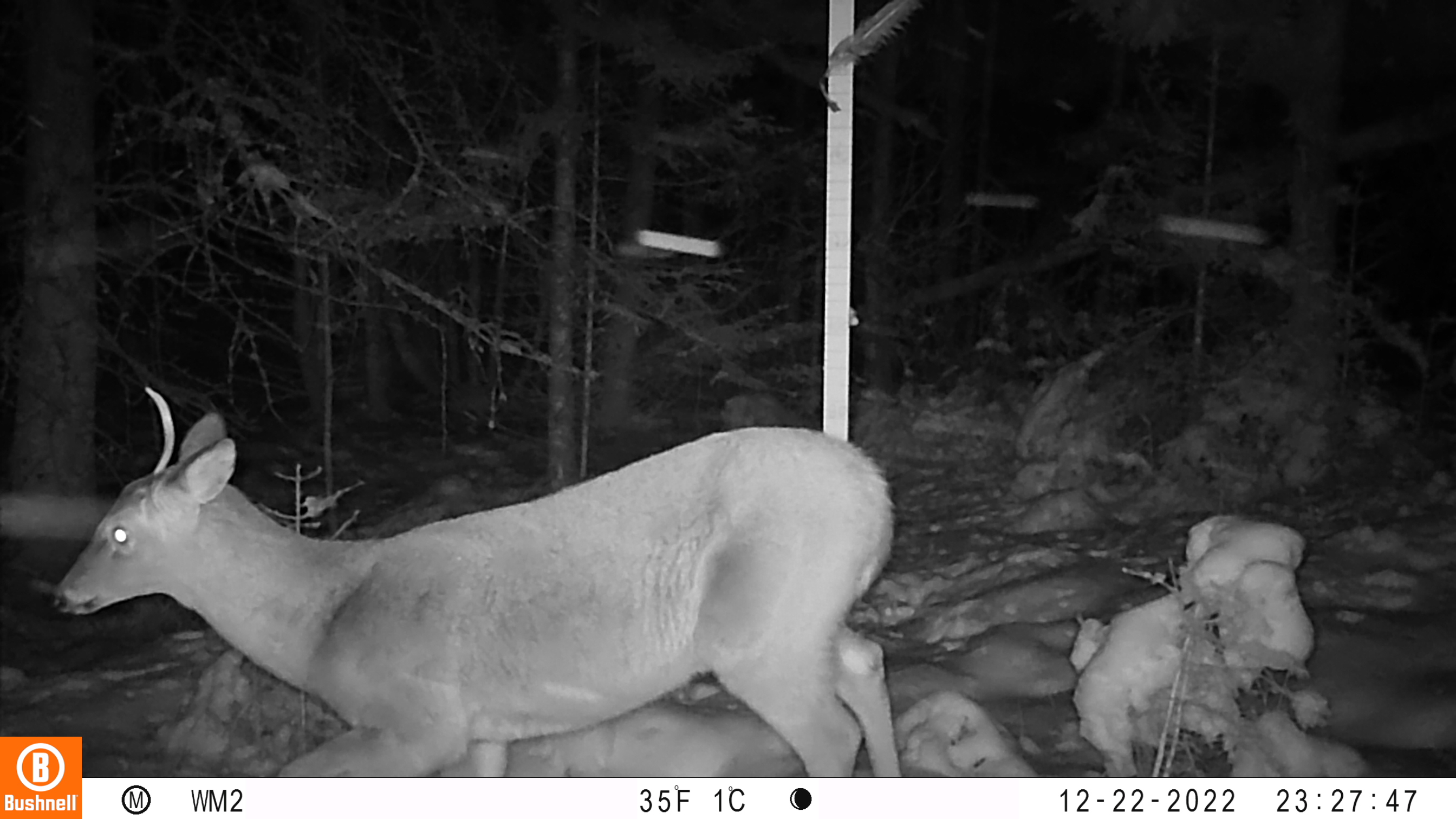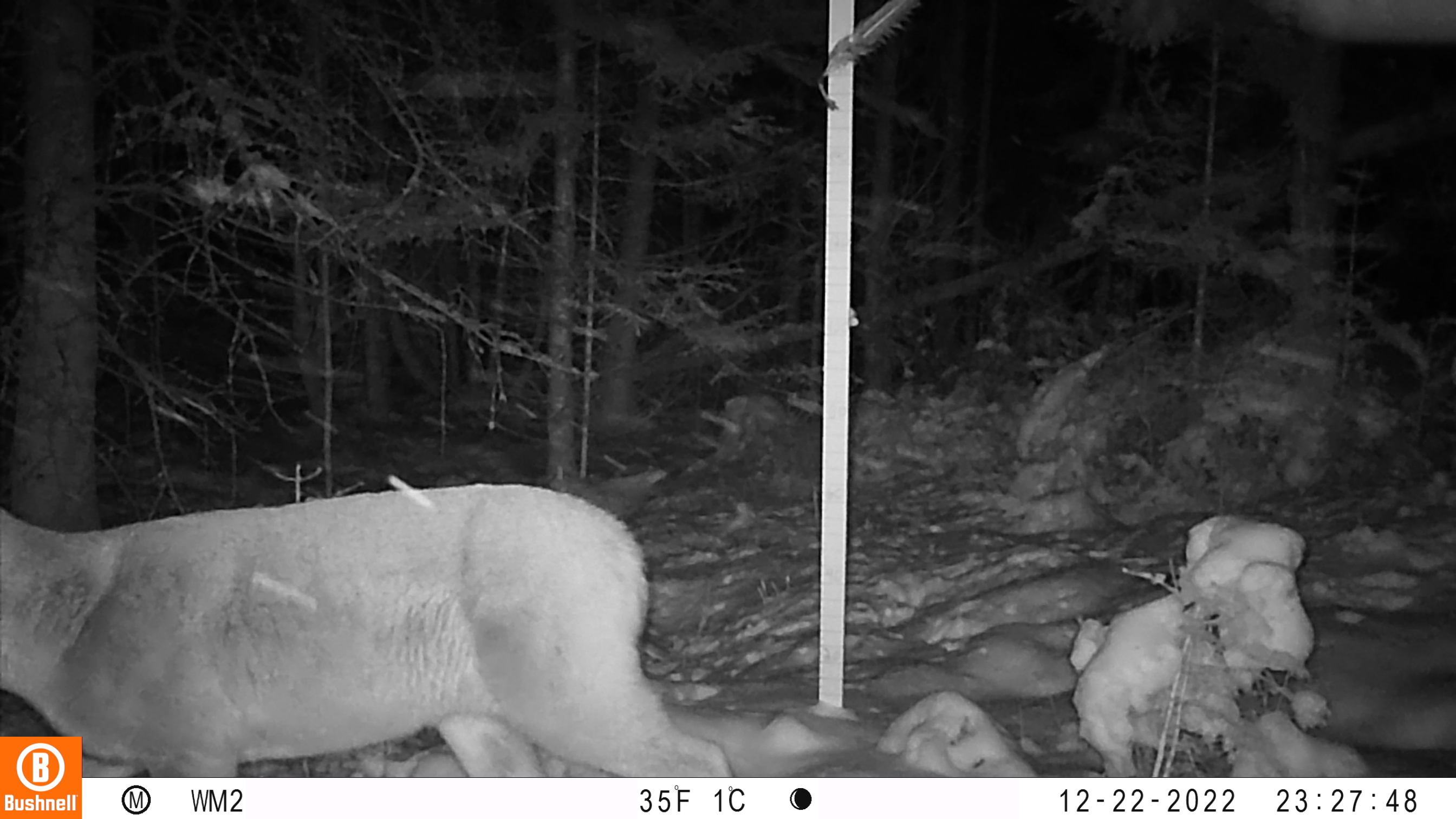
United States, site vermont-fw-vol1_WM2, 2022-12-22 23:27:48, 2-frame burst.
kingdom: Animalia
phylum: Chordata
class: Mammalia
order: Artiodactyla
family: Cervidae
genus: Odocoileus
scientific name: Odocoileus virginianus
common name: white-tailed deer